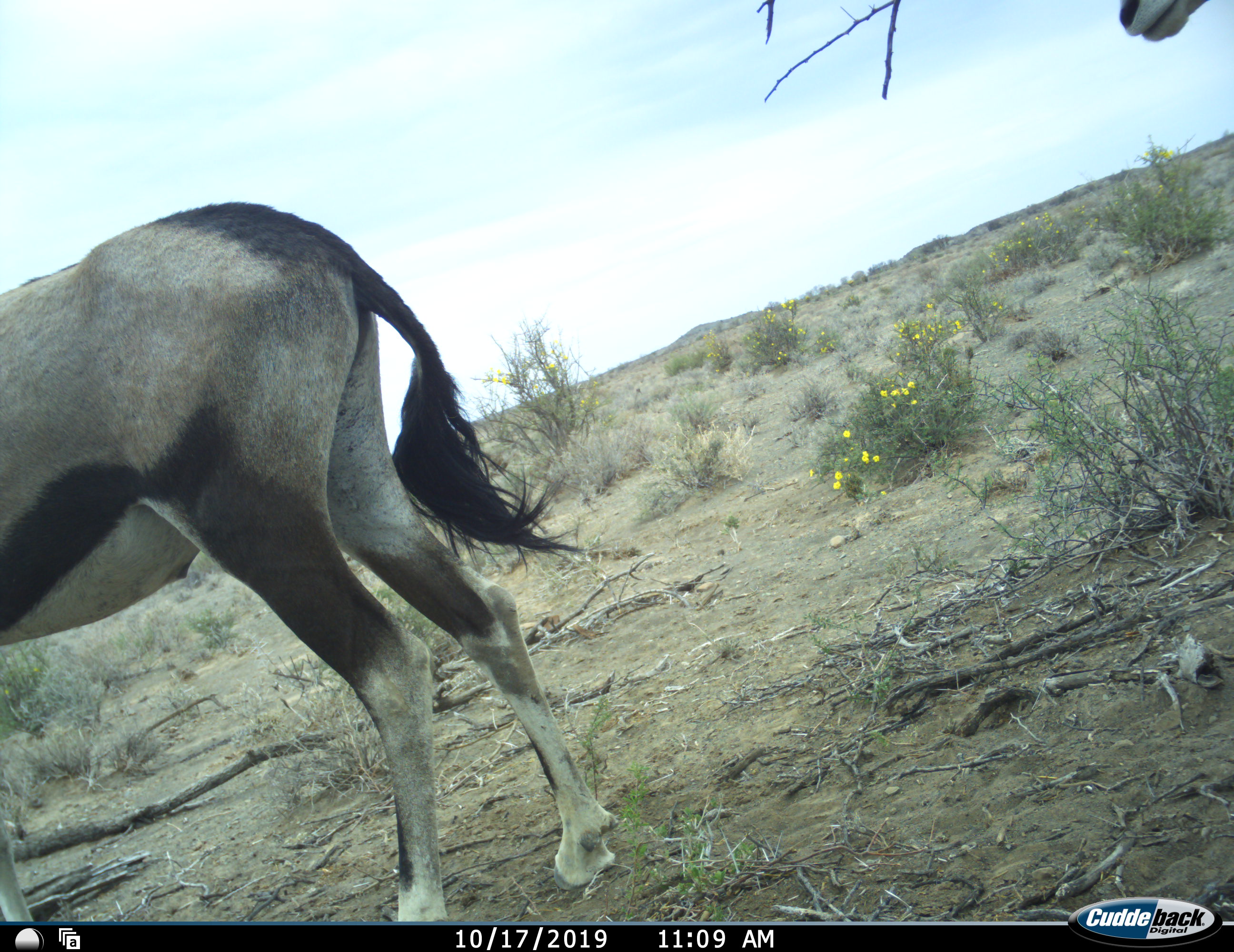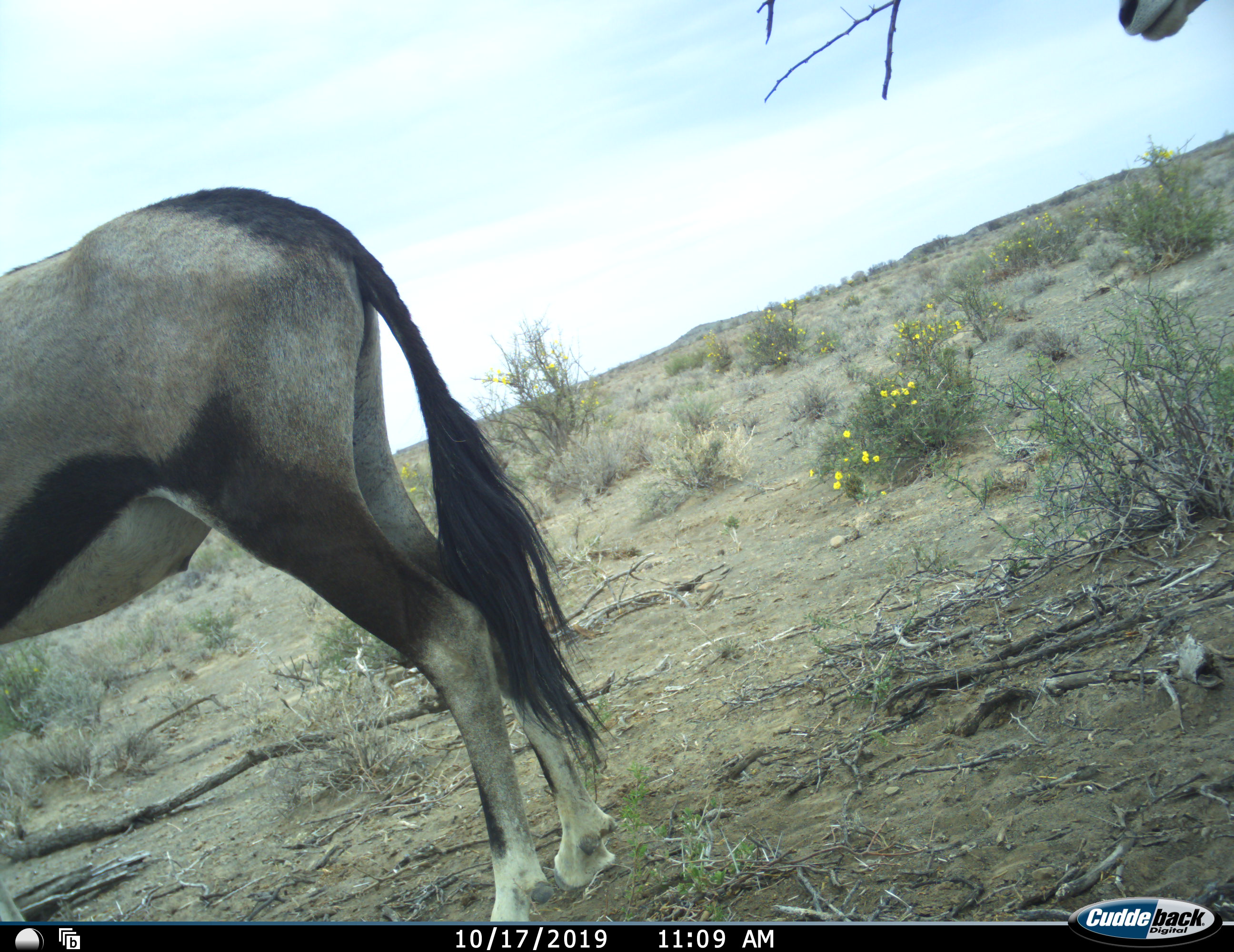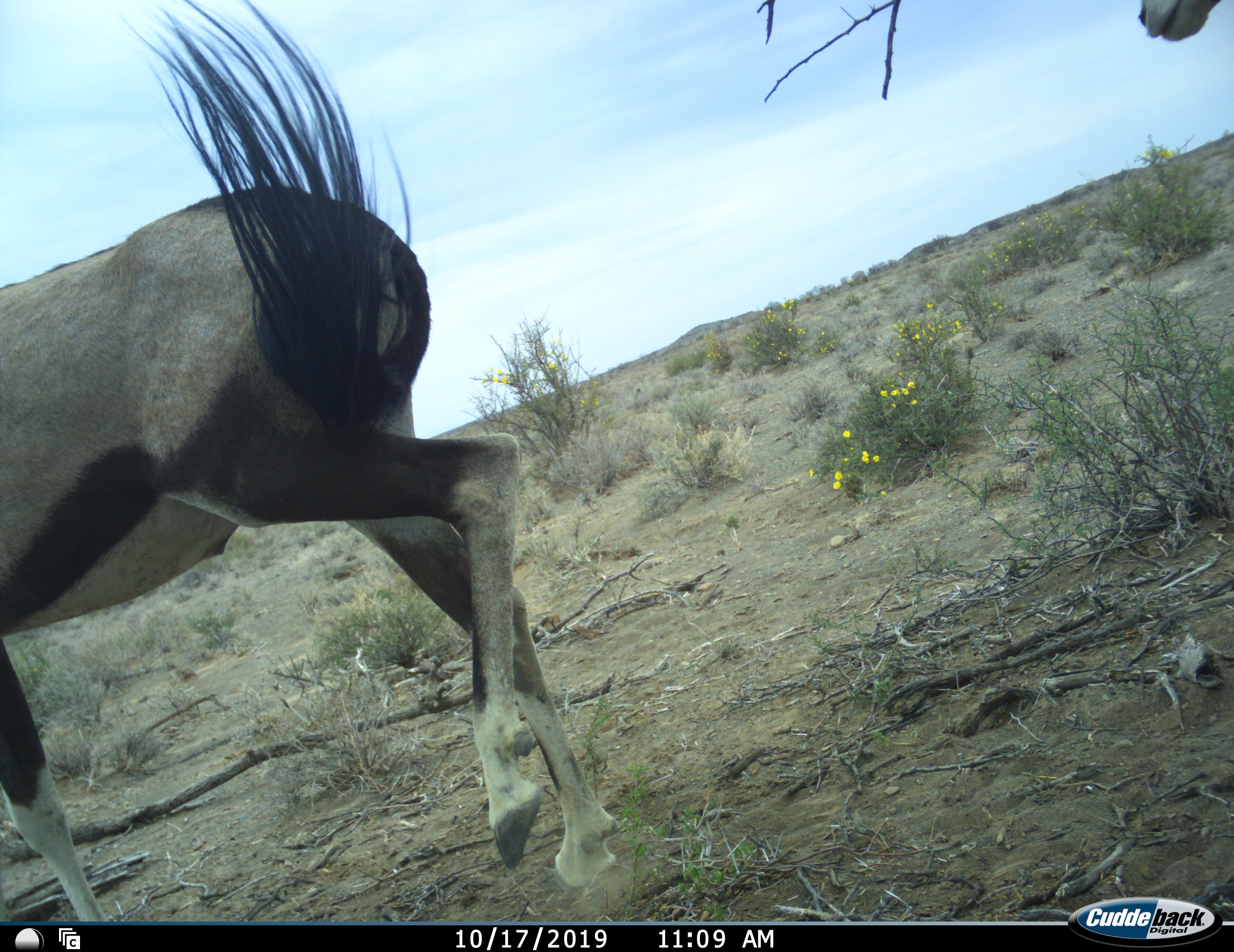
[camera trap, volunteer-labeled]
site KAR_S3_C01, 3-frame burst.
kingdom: Animalia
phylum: Chordata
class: Mammalia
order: Artiodactyla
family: Bovidae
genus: Oryx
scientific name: Oryx gazella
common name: gemsbok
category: oryx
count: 2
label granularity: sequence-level